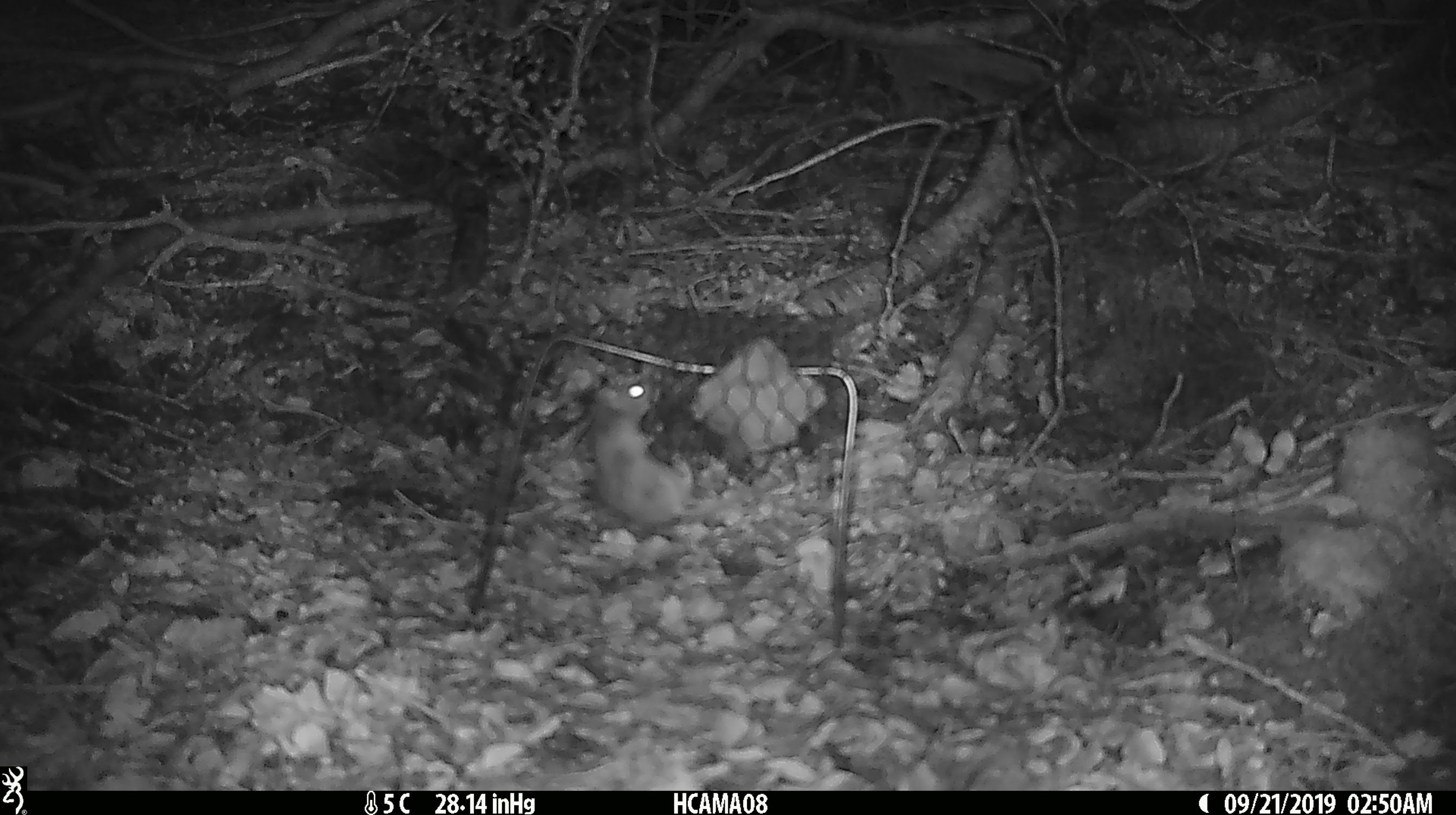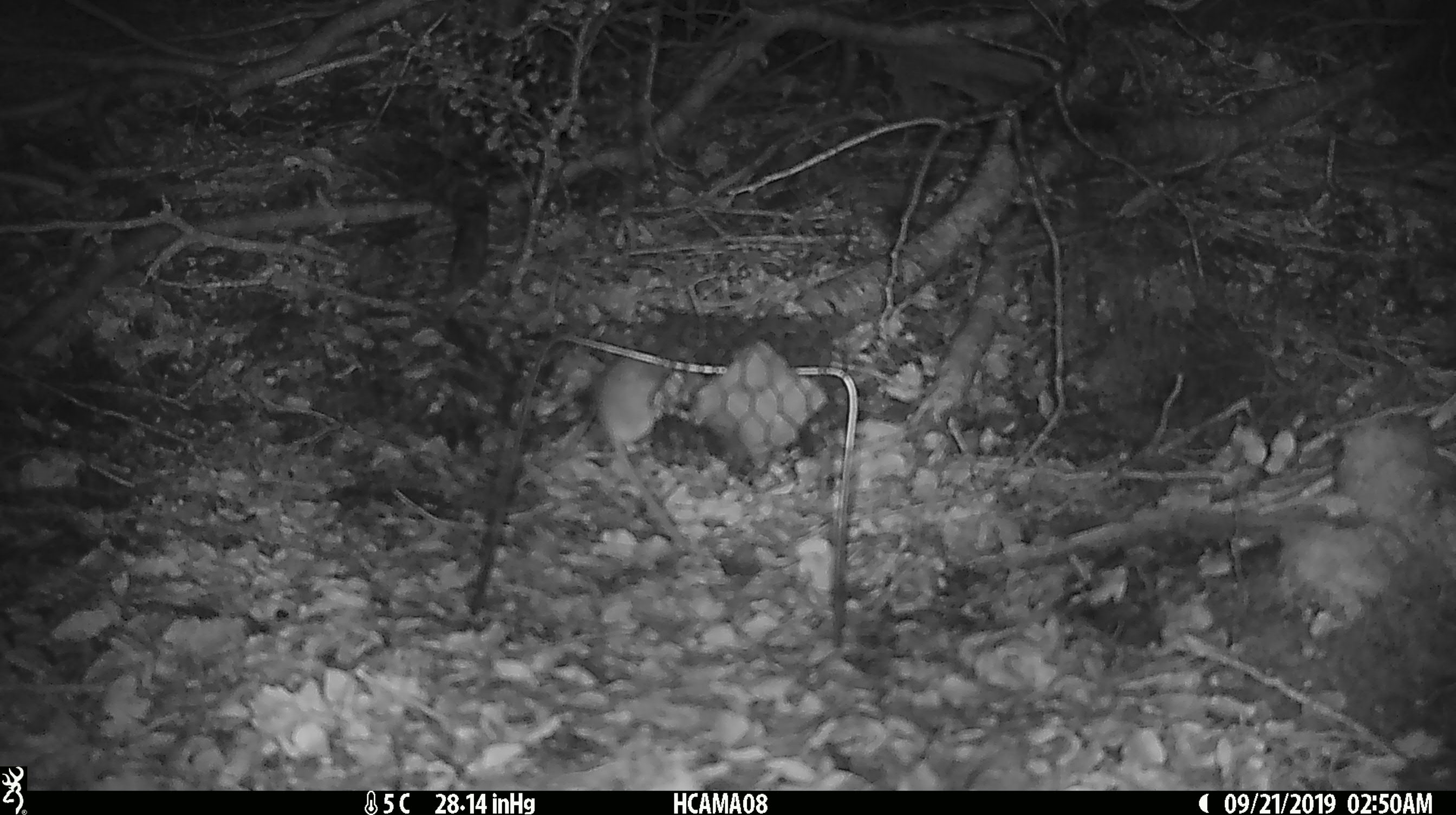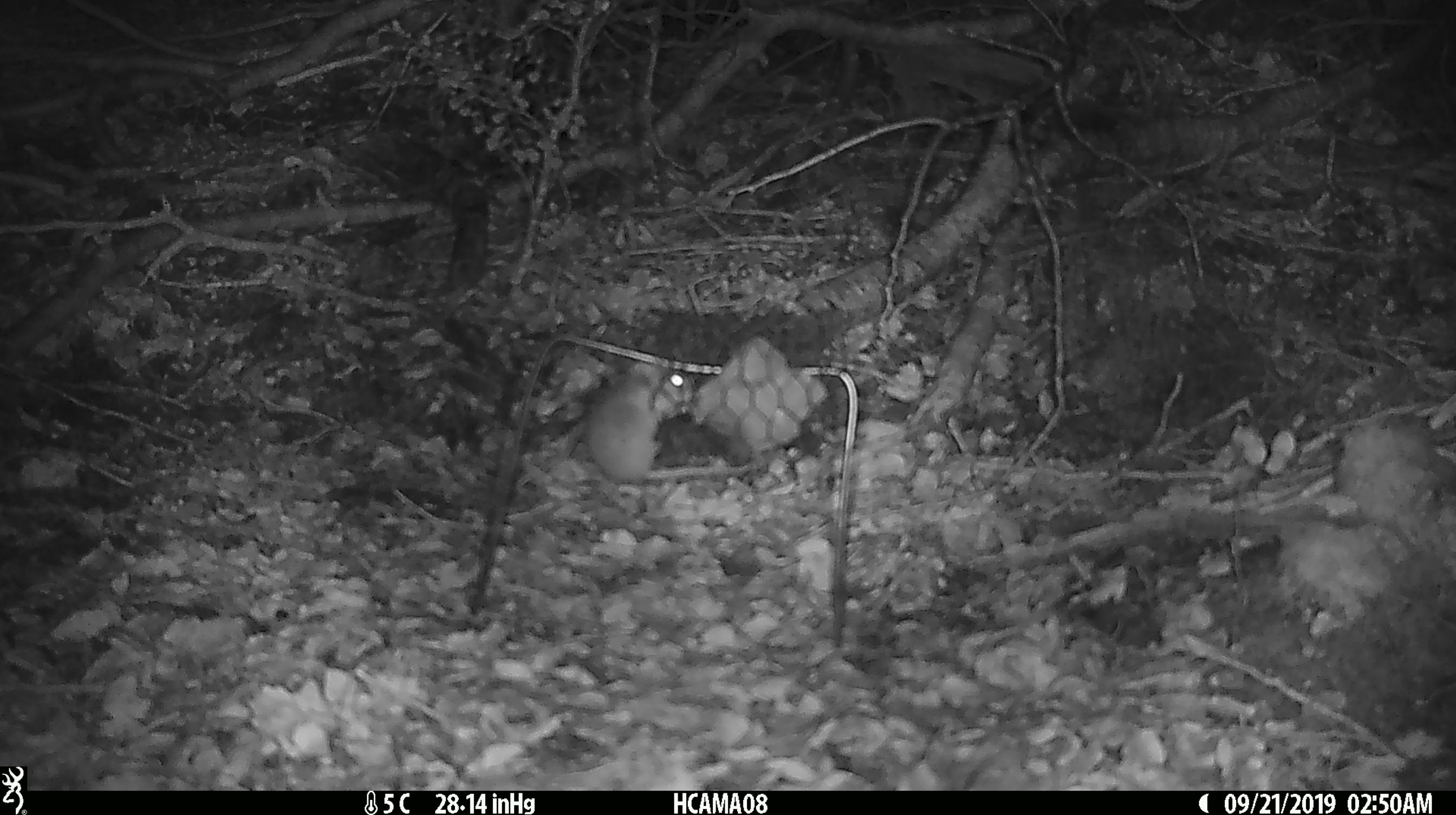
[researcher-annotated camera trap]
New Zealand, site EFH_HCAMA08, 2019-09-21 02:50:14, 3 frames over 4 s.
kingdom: Animalia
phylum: Chordata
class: Mammalia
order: Rodentia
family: Muridae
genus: Mus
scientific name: Mus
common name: mouse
Mouse (Mus).